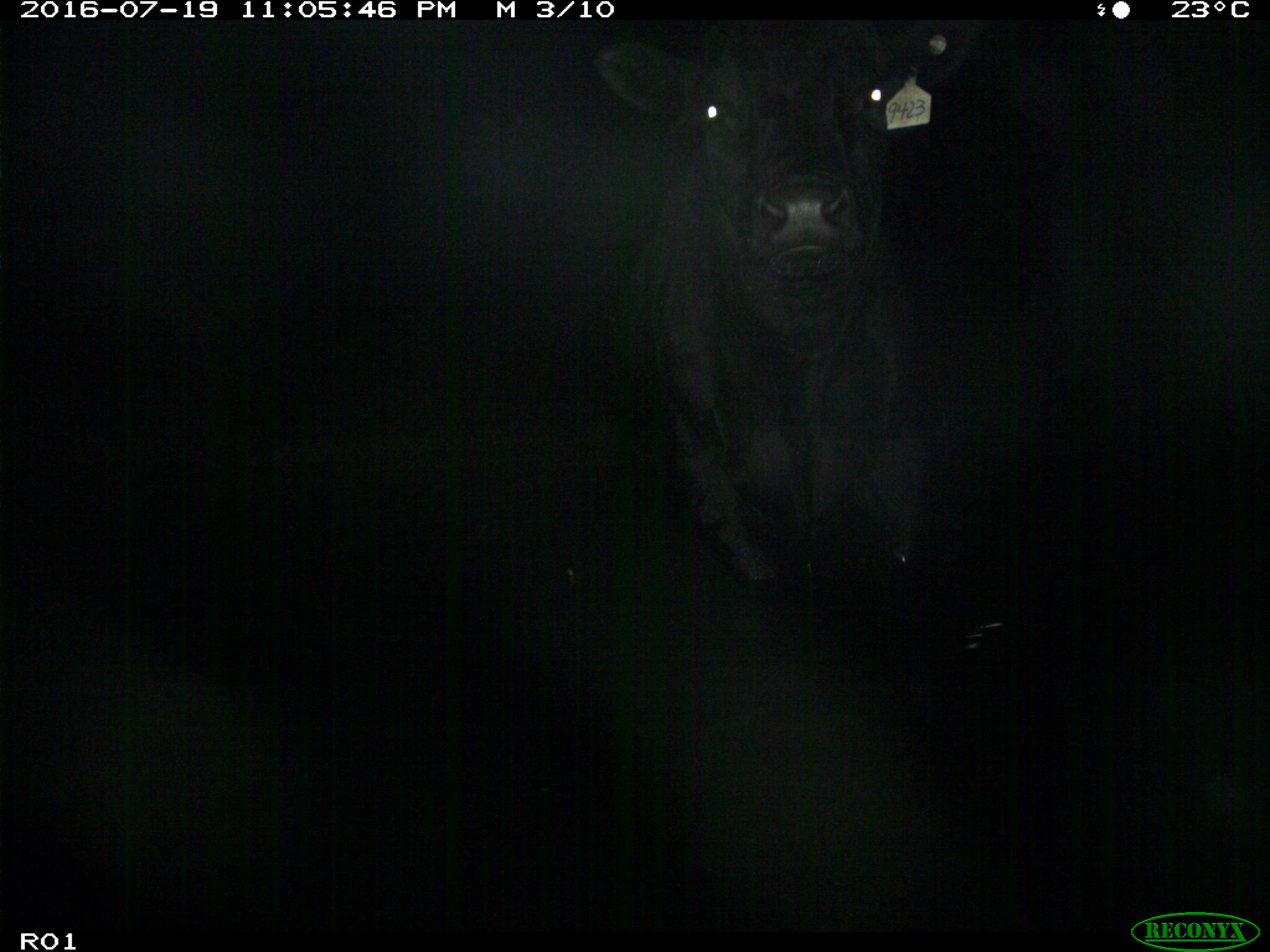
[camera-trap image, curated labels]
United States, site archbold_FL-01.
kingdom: Animalia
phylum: Chordata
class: Mammalia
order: Artiodactyla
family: Bovidae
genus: Bos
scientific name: Bos taurus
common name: domestic cow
Bos taurus (domestic cow).